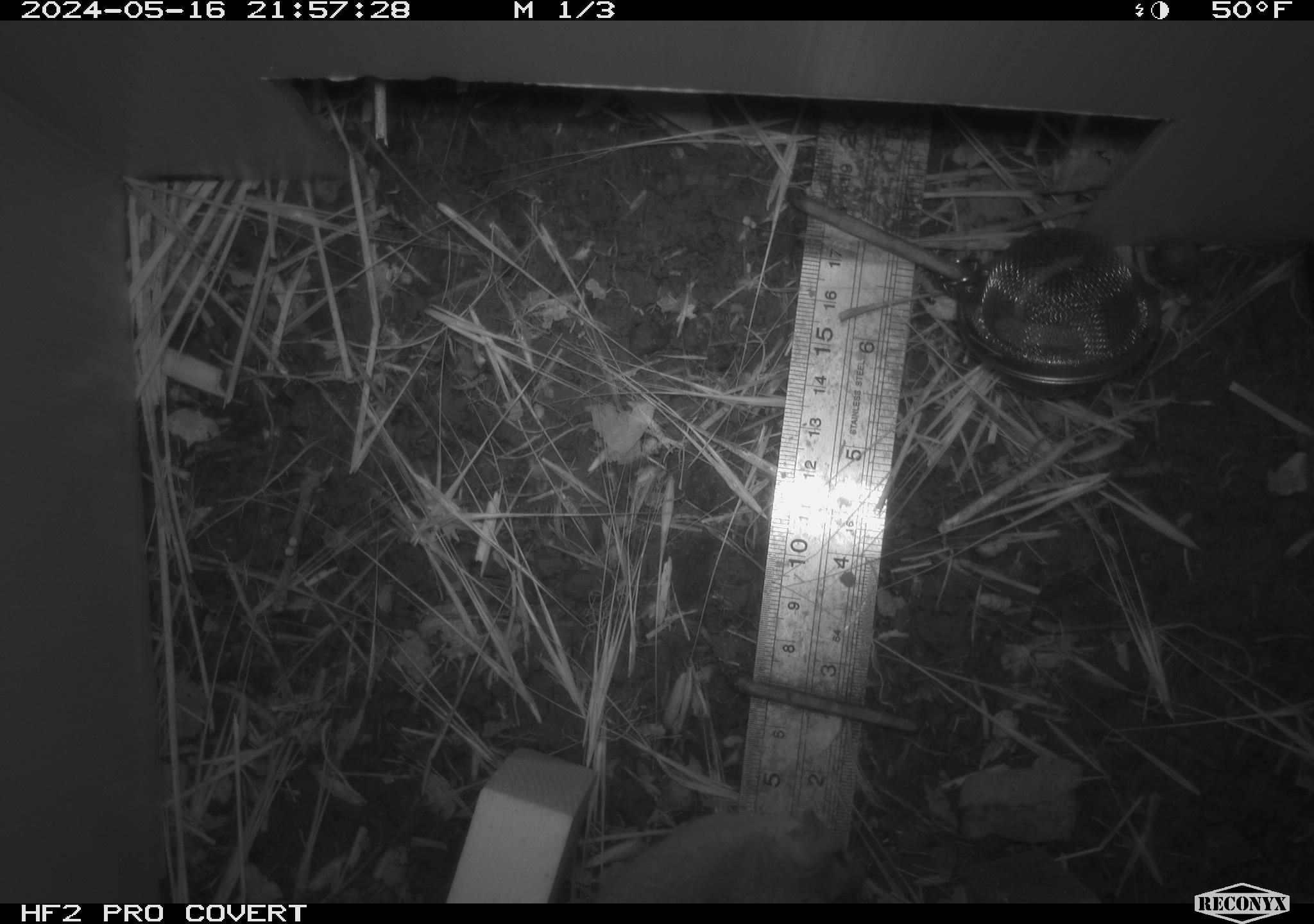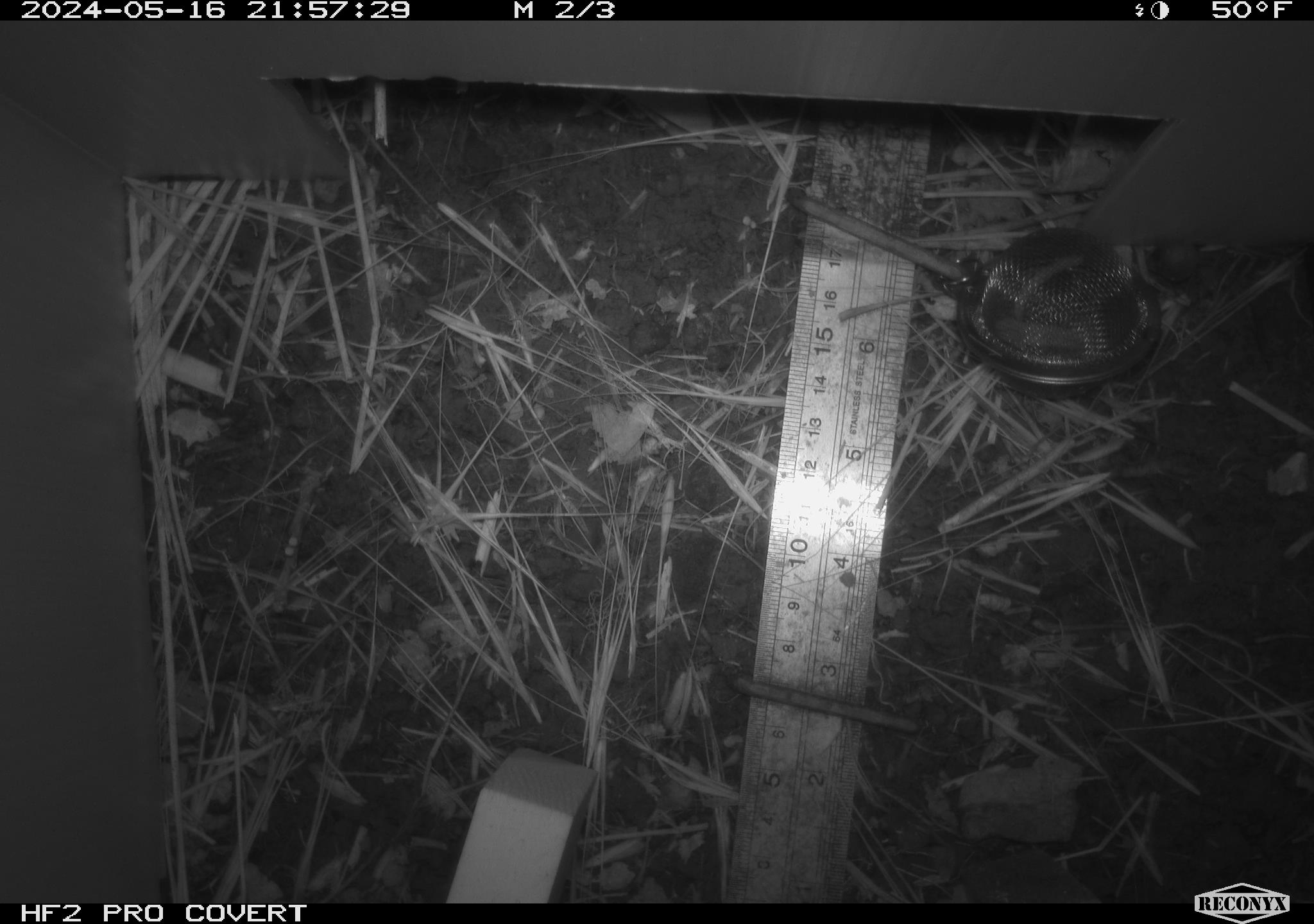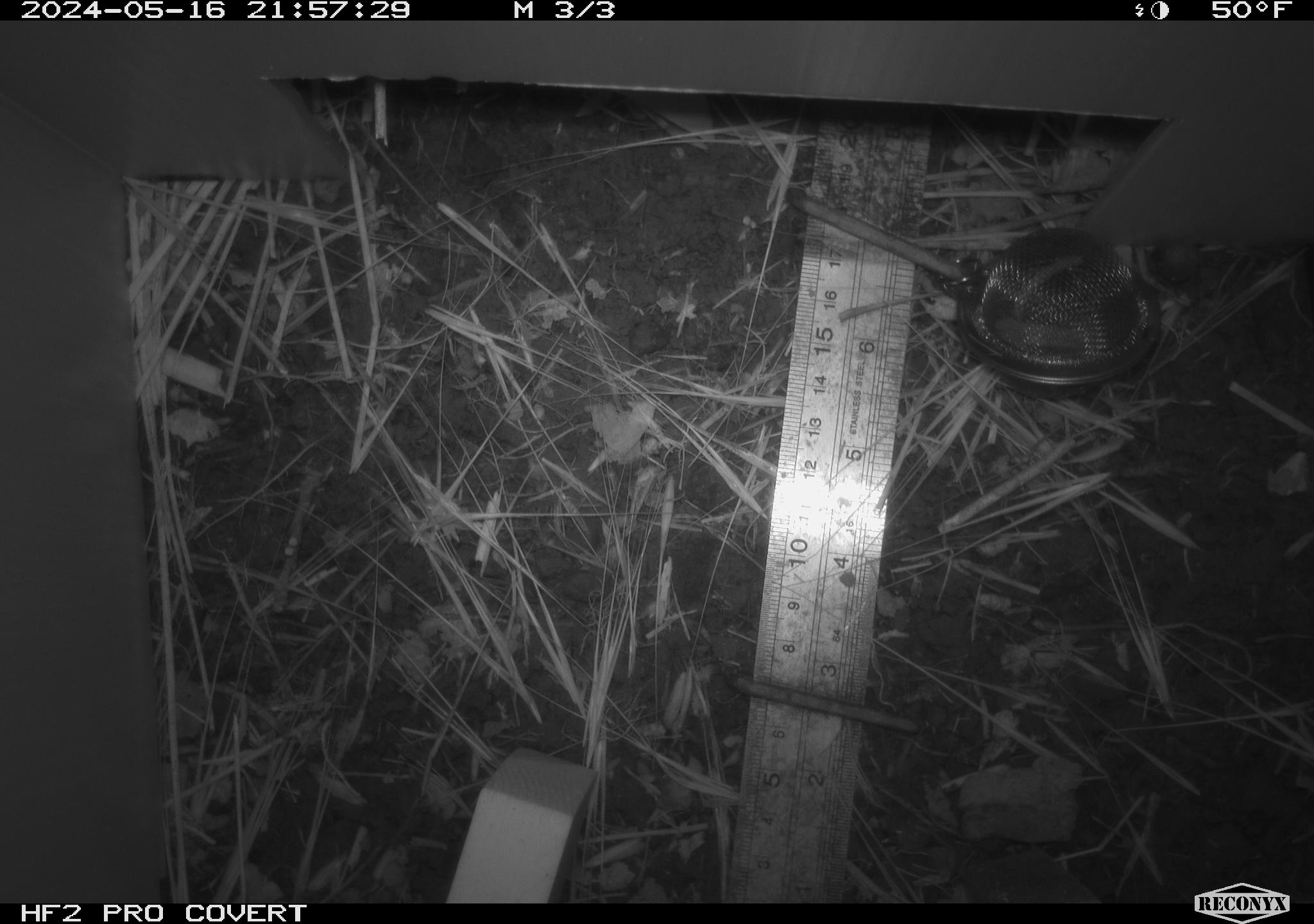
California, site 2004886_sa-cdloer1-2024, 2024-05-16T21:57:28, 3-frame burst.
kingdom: Animalia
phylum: Chordata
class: Mammalia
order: Rodentia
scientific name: Rodentia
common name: mouse species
Mouse species (Rodentia).